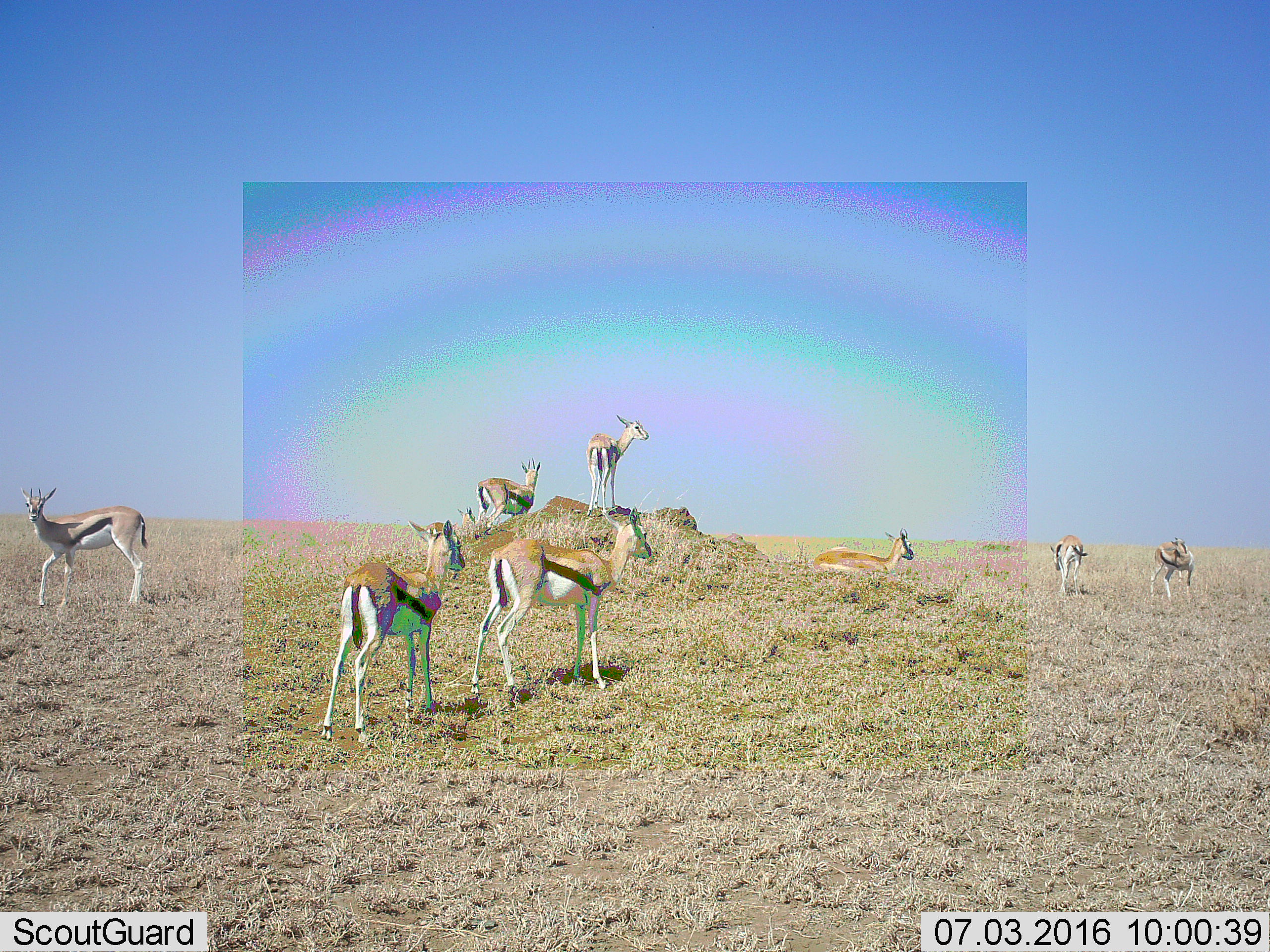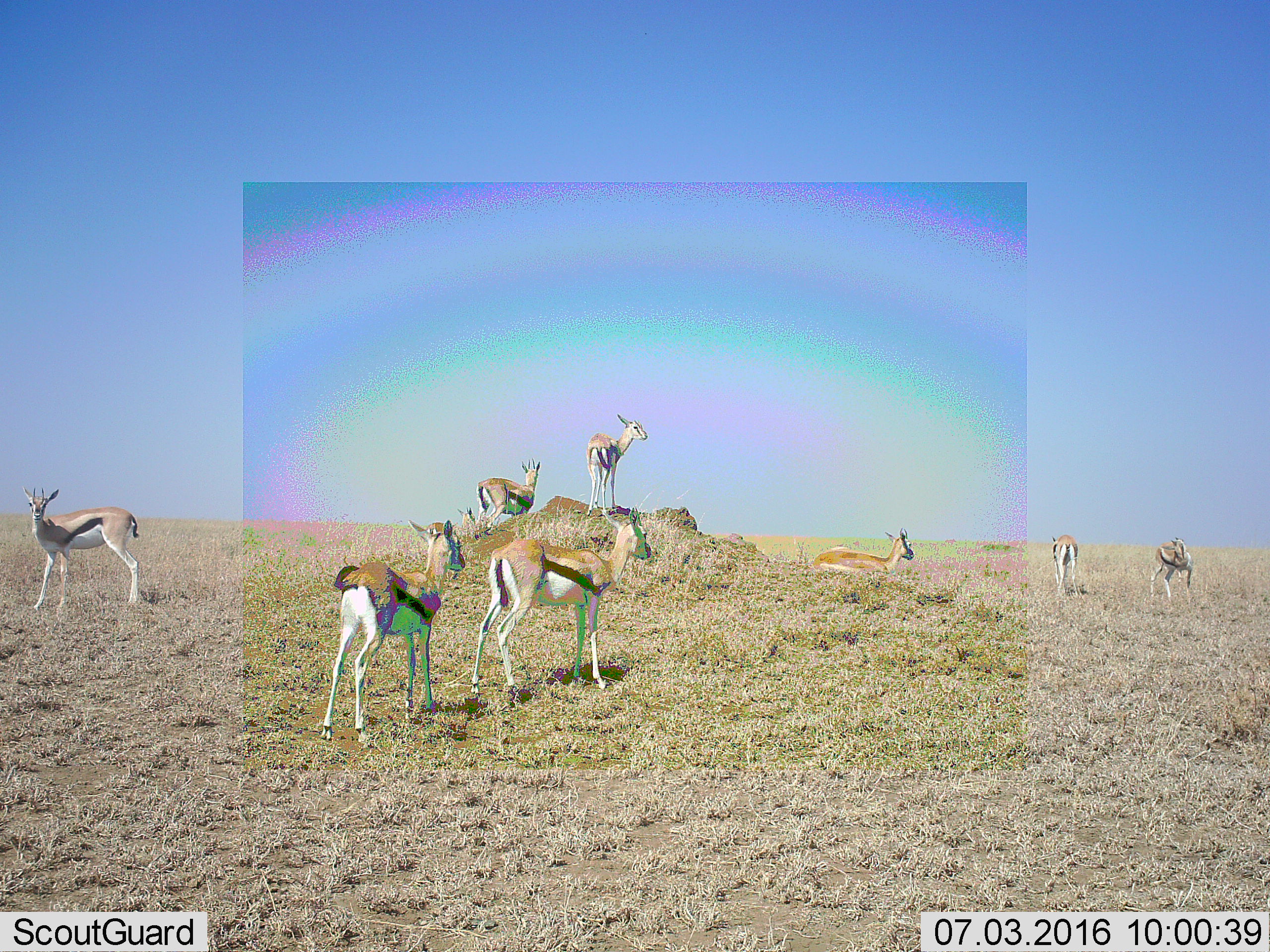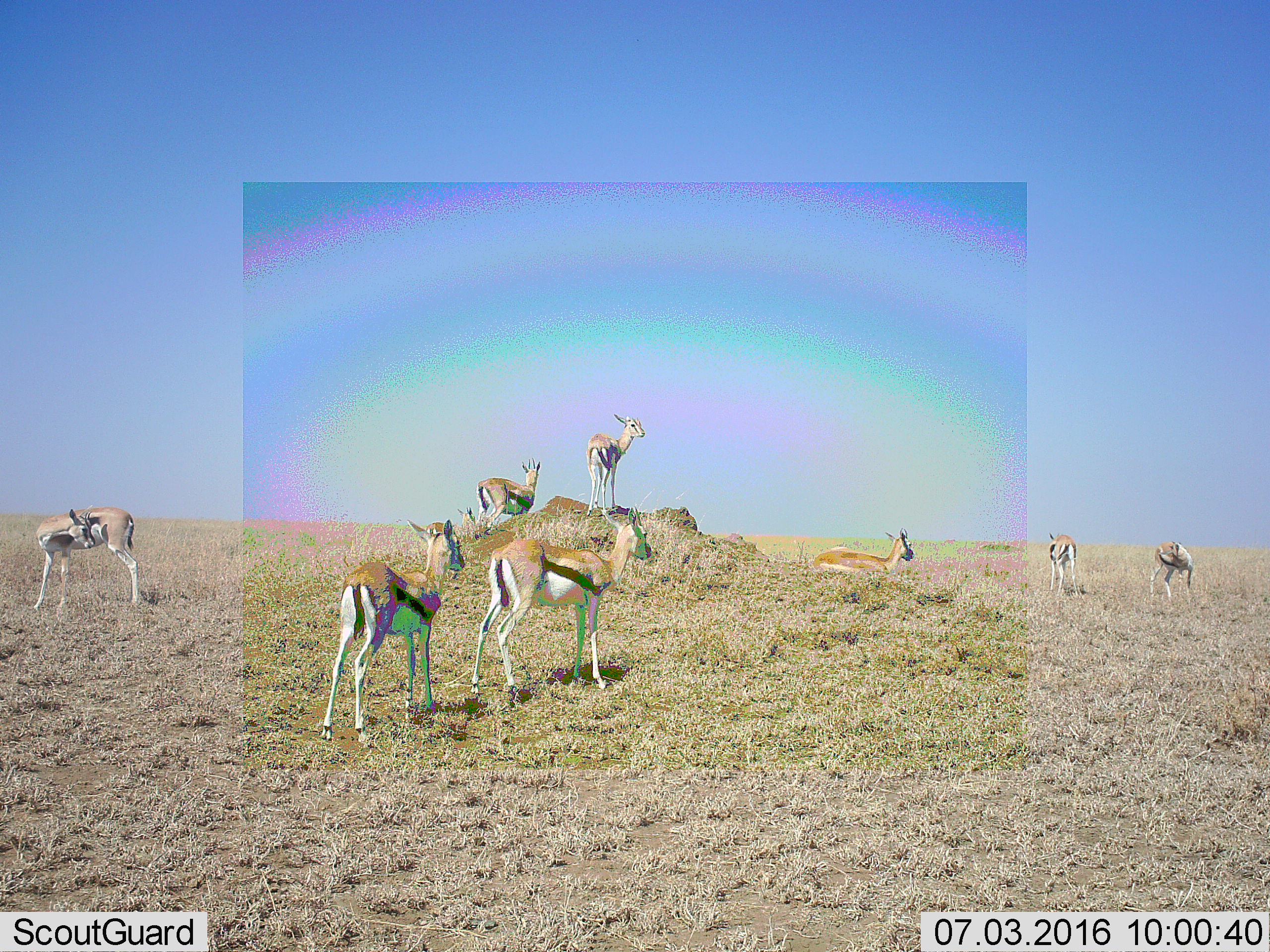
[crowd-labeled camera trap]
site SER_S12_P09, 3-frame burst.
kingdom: Animalia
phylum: Chordata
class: Mammalia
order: Artiodactyla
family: Bovidae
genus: Eudorcas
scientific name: Eudorcas thomsonii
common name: thomson's gazelle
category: gazellethomsons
Gazellethomsons (thomson's gazelle) (Eudorcas thomsonii), count 9. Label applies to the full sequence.